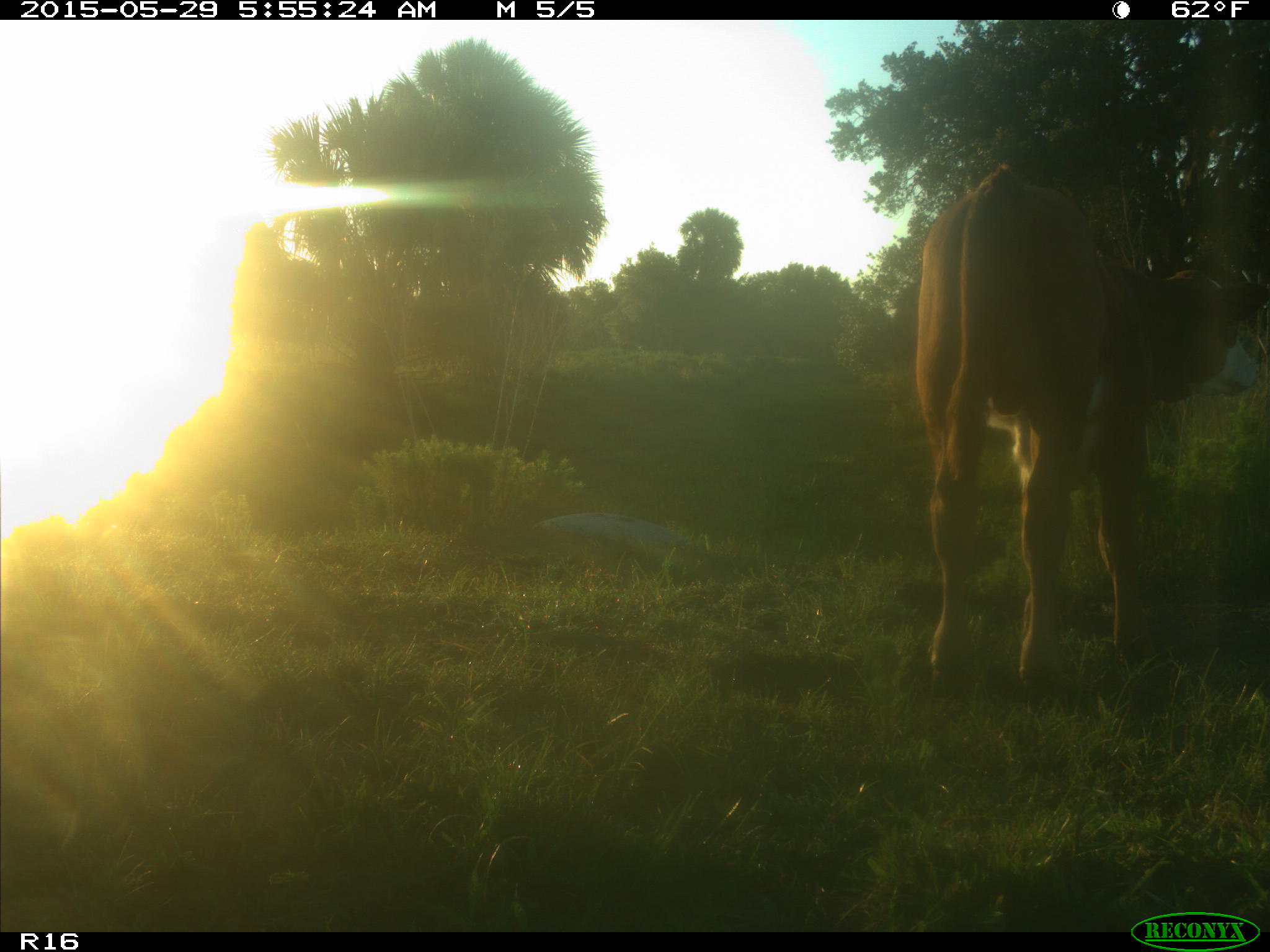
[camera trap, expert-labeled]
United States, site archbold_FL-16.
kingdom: Animalia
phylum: Chordata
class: Mammalia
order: Artiodactyla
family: Bovidae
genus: Bos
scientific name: Bos taurus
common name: domestic cow